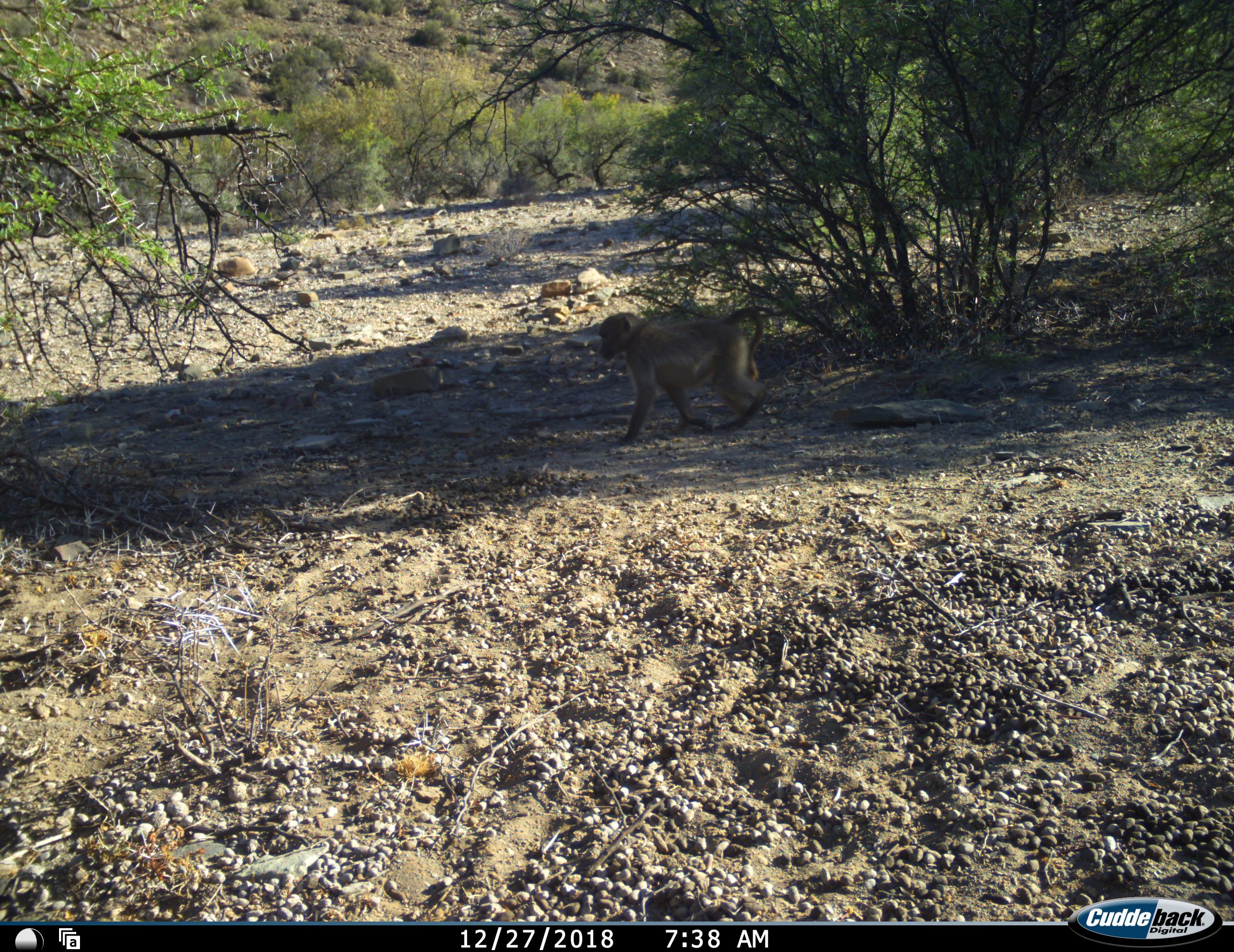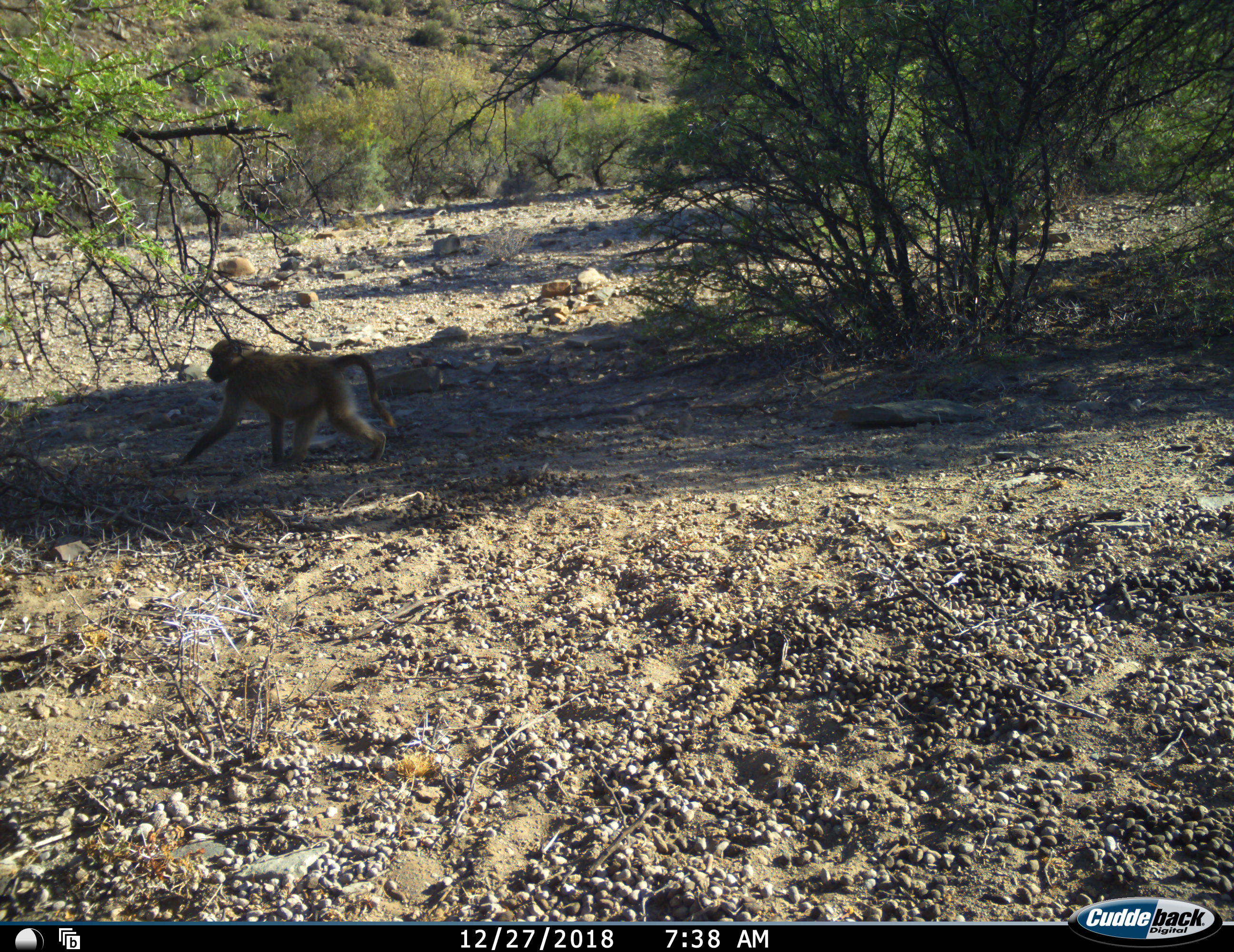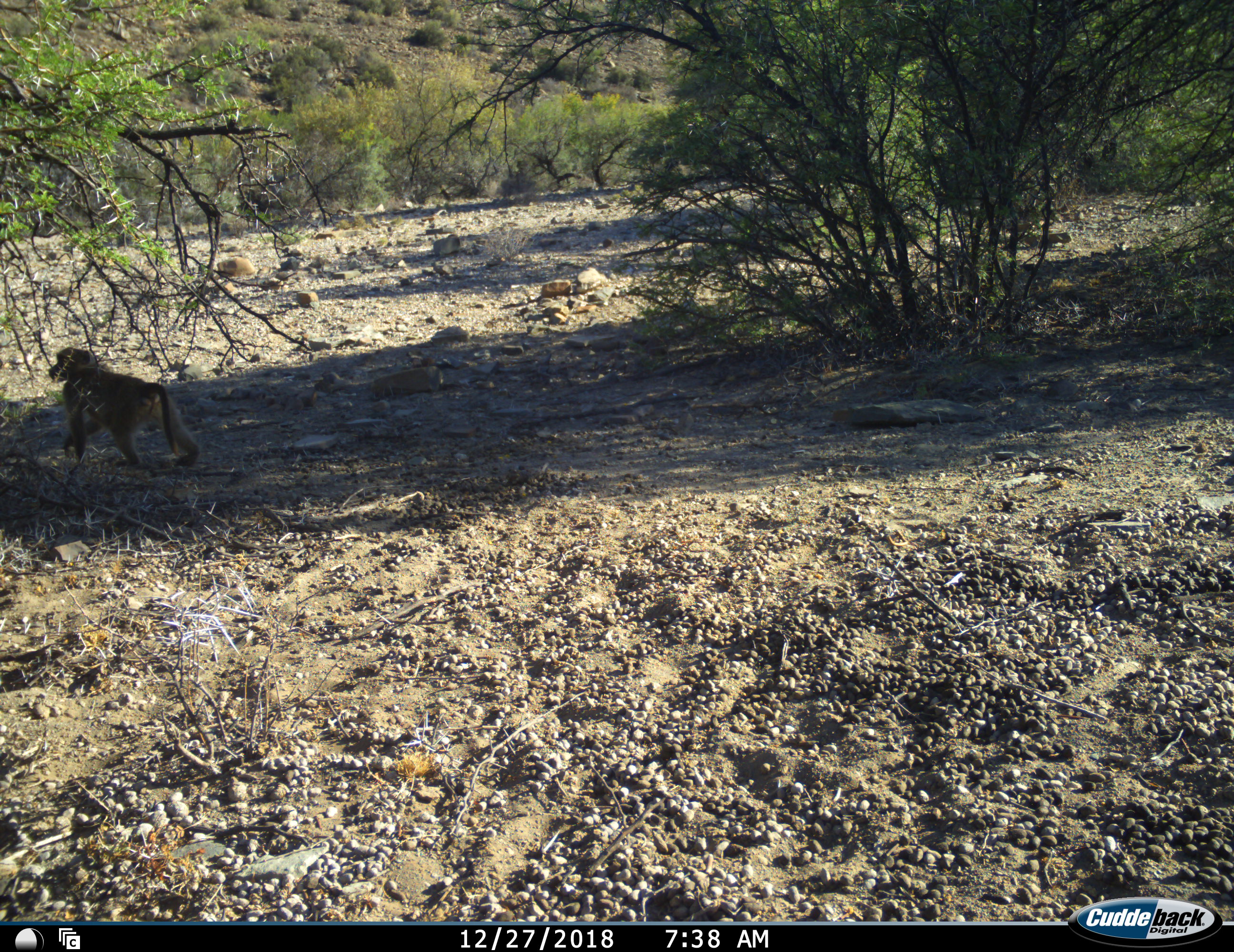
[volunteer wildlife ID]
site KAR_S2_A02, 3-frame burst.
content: unidentified animal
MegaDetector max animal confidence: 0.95